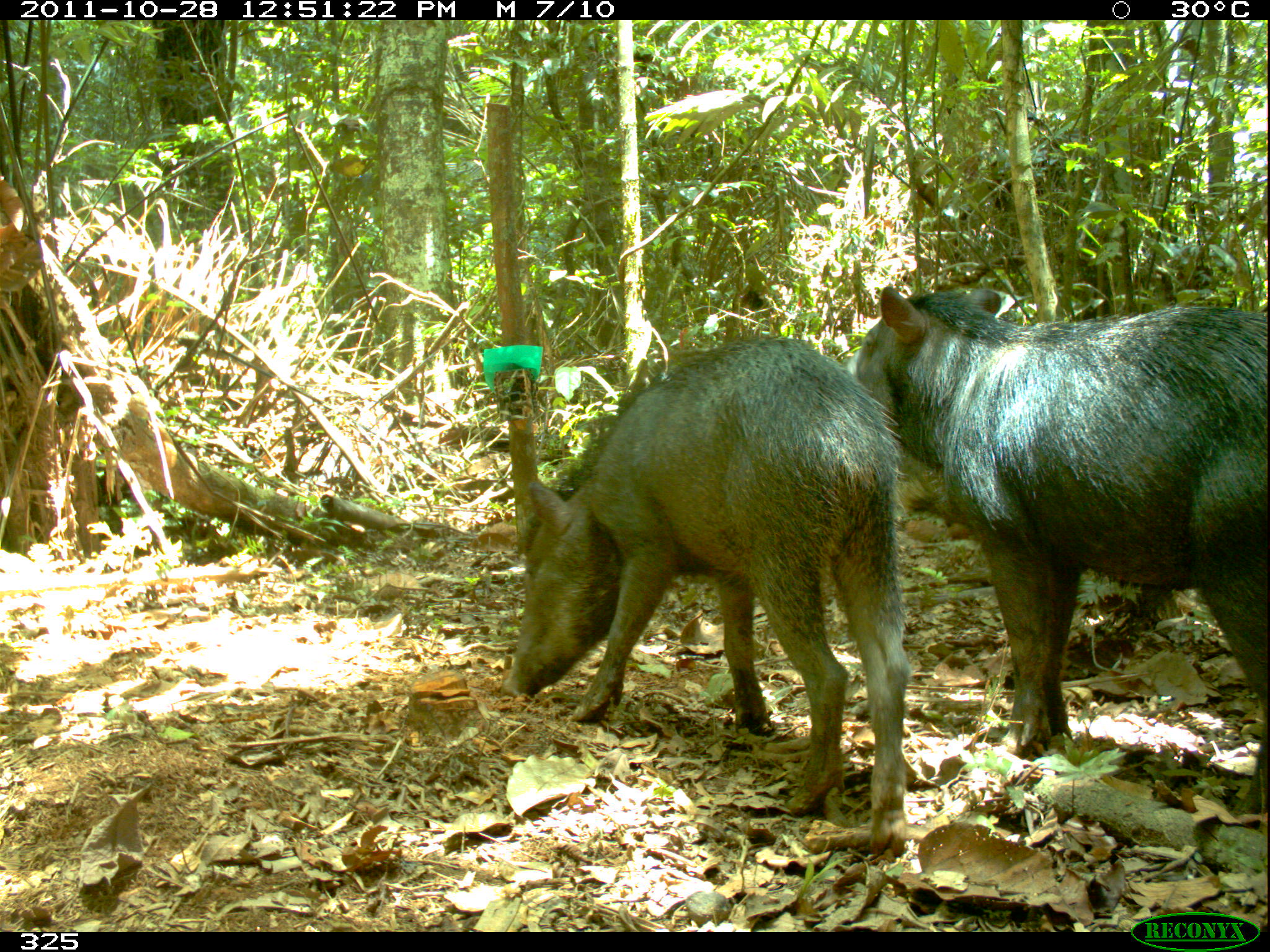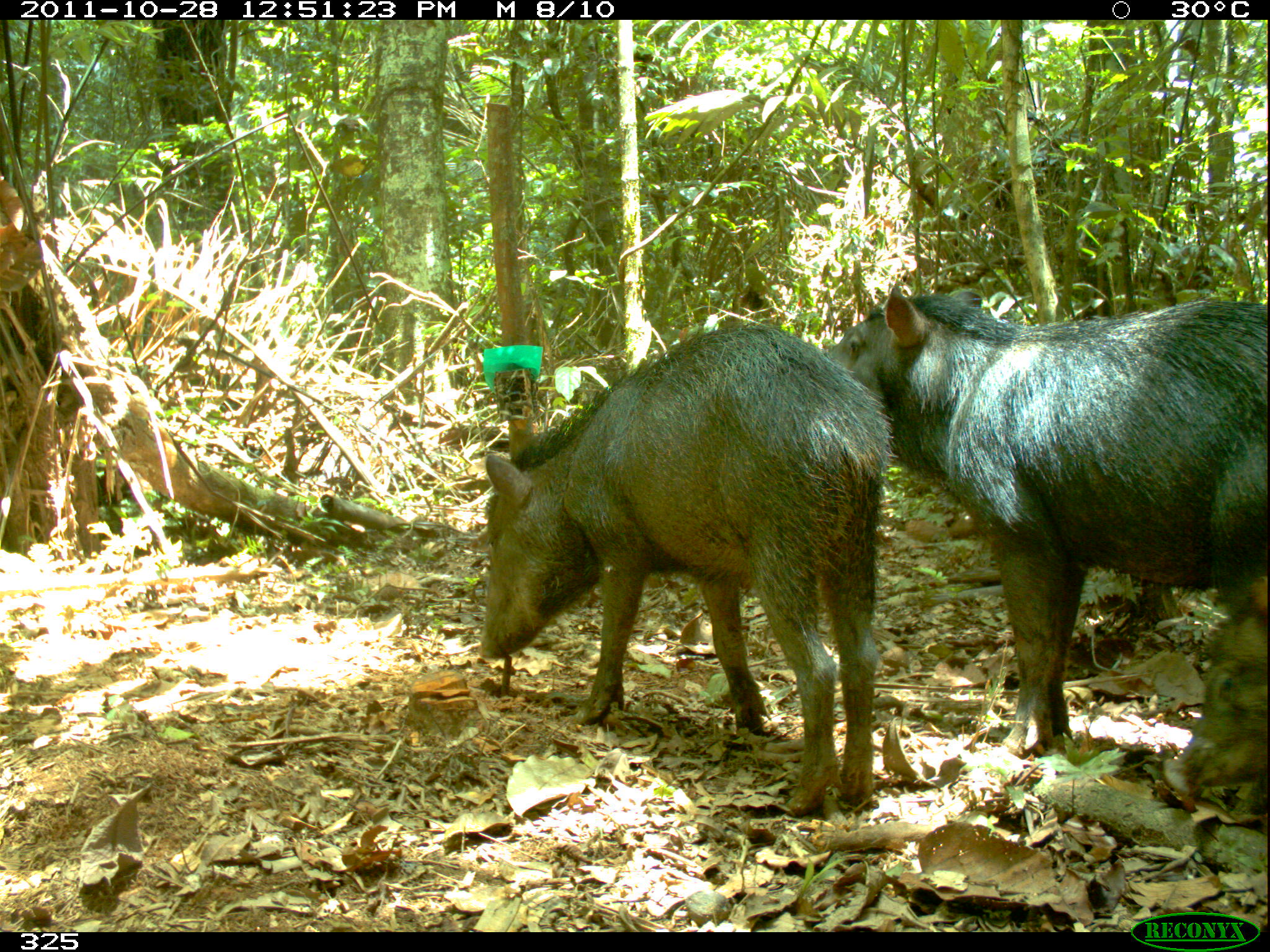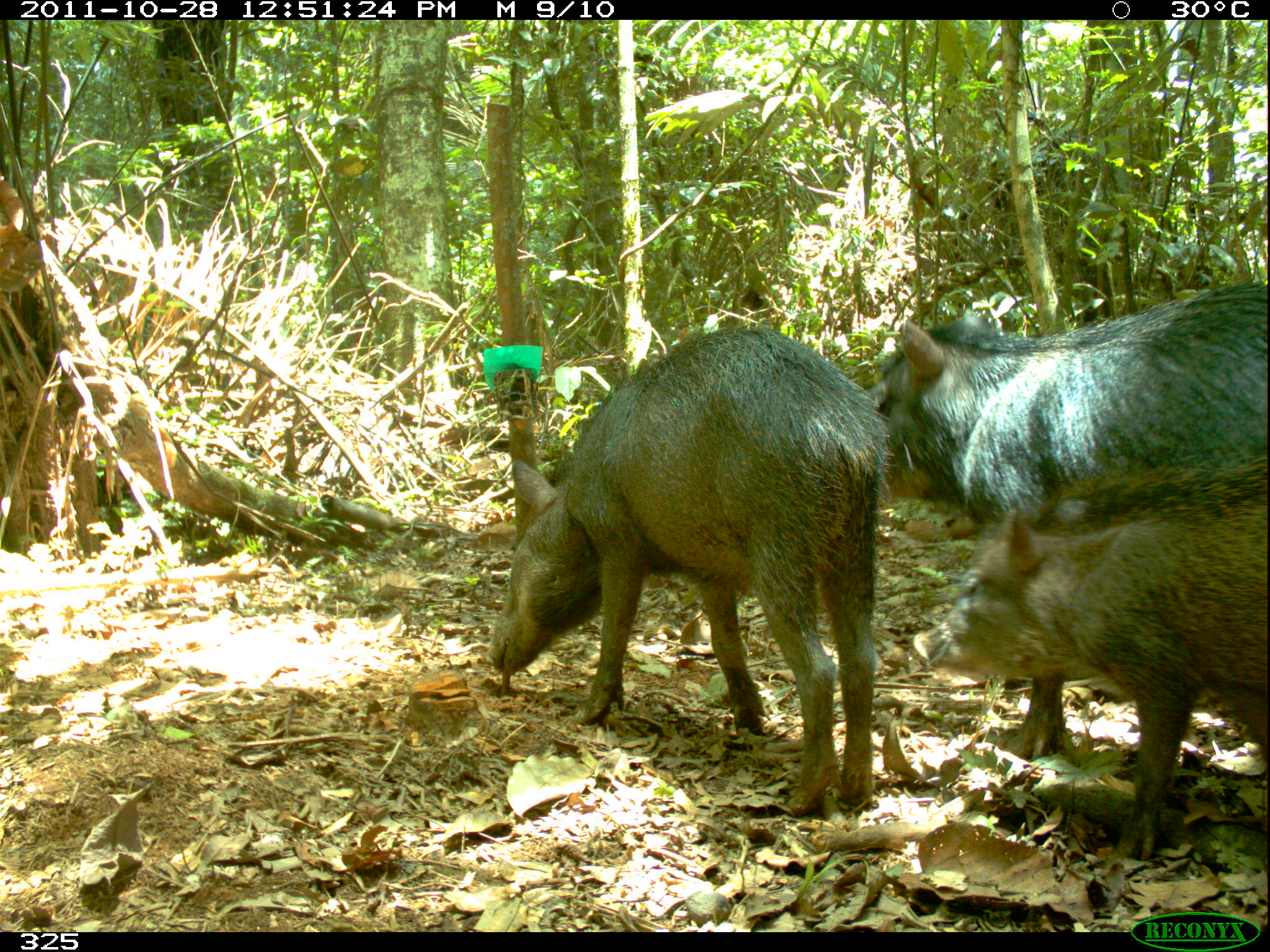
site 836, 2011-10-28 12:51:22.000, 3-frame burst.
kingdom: Animalia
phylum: Chordata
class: Mammalia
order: Artiodactyla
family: Tayassuidae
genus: Tayassu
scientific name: Tayassu pecari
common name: white-lipped peccary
Tayassu pecari (white-lipped peccary).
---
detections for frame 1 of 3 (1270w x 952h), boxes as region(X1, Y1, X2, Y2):
tayassu pecari: region(851, 280, 1261, 815); region(507, 339, 906, 857)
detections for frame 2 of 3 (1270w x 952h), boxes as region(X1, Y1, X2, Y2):
tayassu pecari: region(811, 279, 1265, 757); region(480, 328, 891, 815); region(1159, 574, 1268, 796)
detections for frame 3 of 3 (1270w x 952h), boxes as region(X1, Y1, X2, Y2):
tayassu pecari: region(481, 328, 896, 815); region(864, 283, 1268, 756); region(913, 462, 1265, 861)